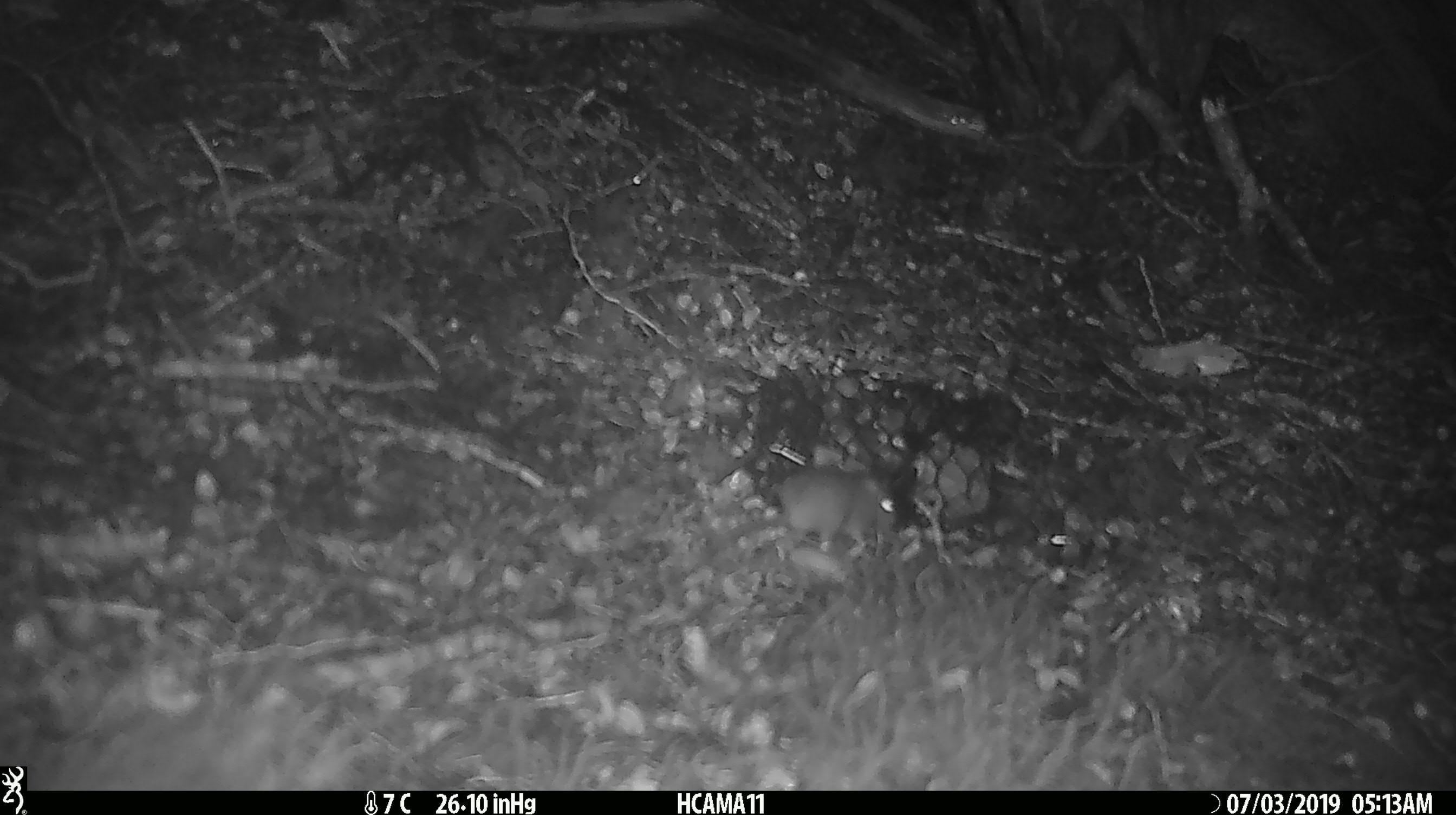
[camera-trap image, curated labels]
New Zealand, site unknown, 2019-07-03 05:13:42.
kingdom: Animalia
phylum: Chordata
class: Mammalia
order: Rodentia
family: Muridae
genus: Mus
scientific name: Mus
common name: mouse